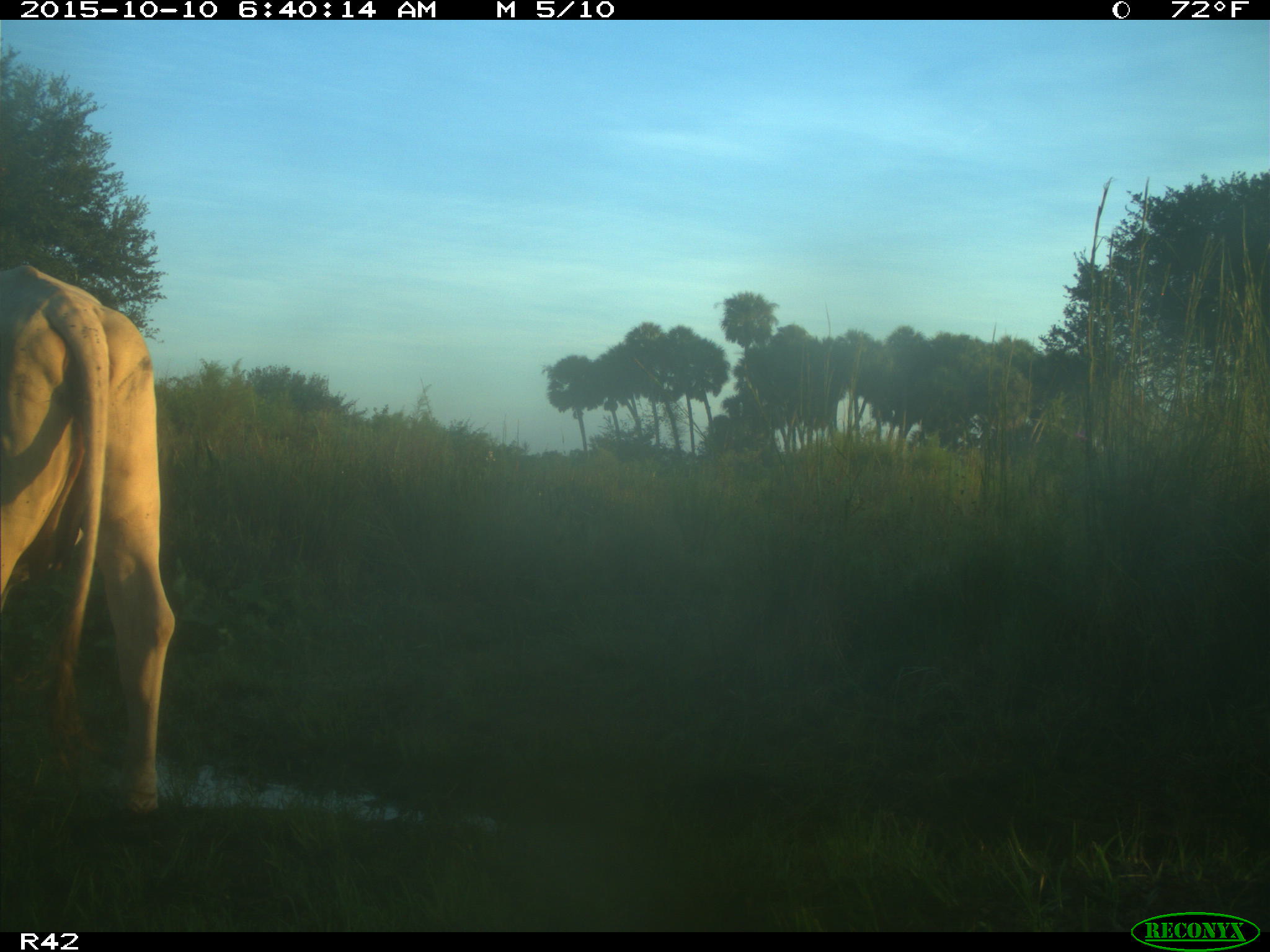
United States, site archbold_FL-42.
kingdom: Animalia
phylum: Chordata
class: Mammalia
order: Artiodactyla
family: Bovidae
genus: Bos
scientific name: Bos taurus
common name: domestic cow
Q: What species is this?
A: Bos taurus (domestic cow).